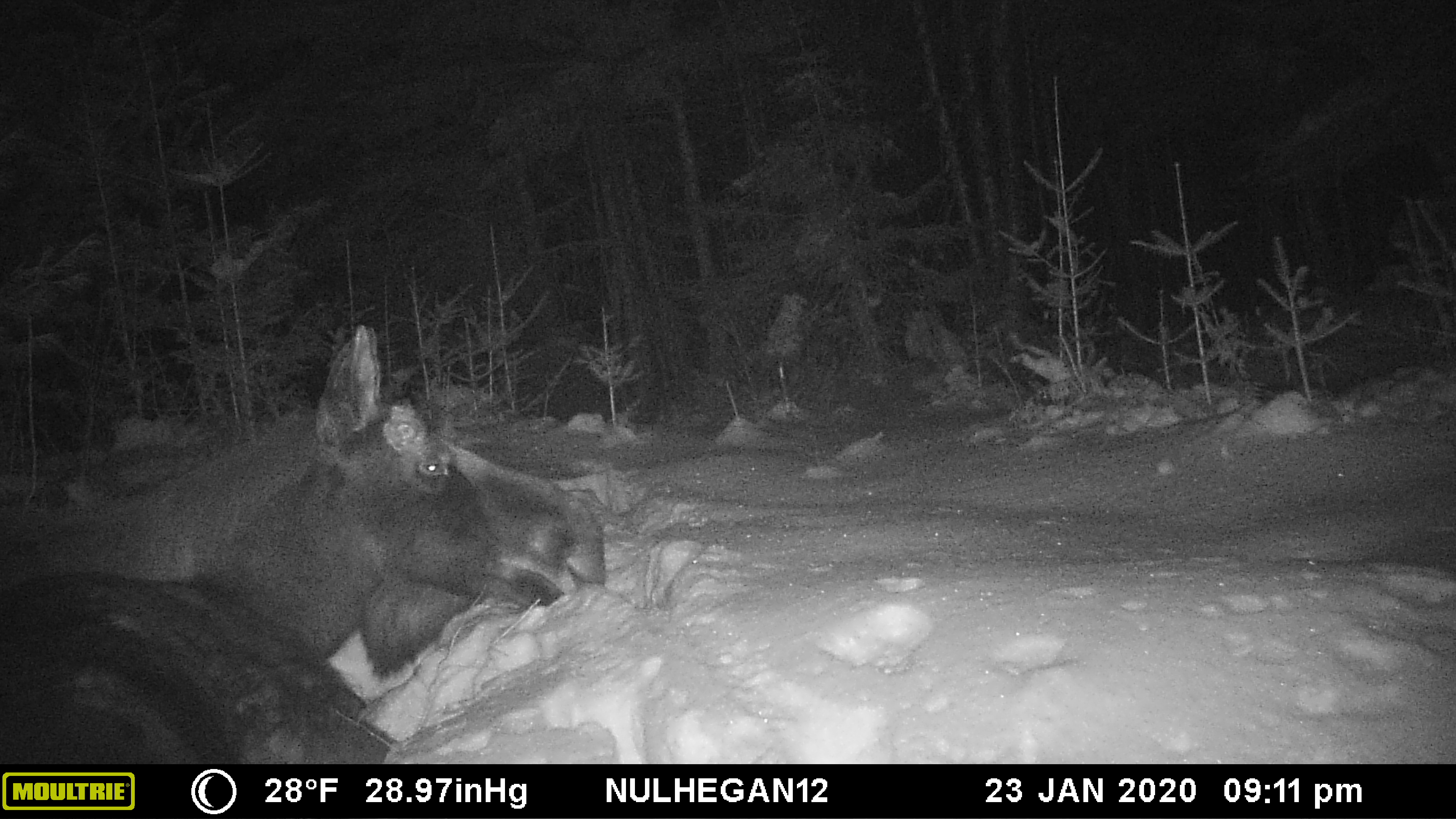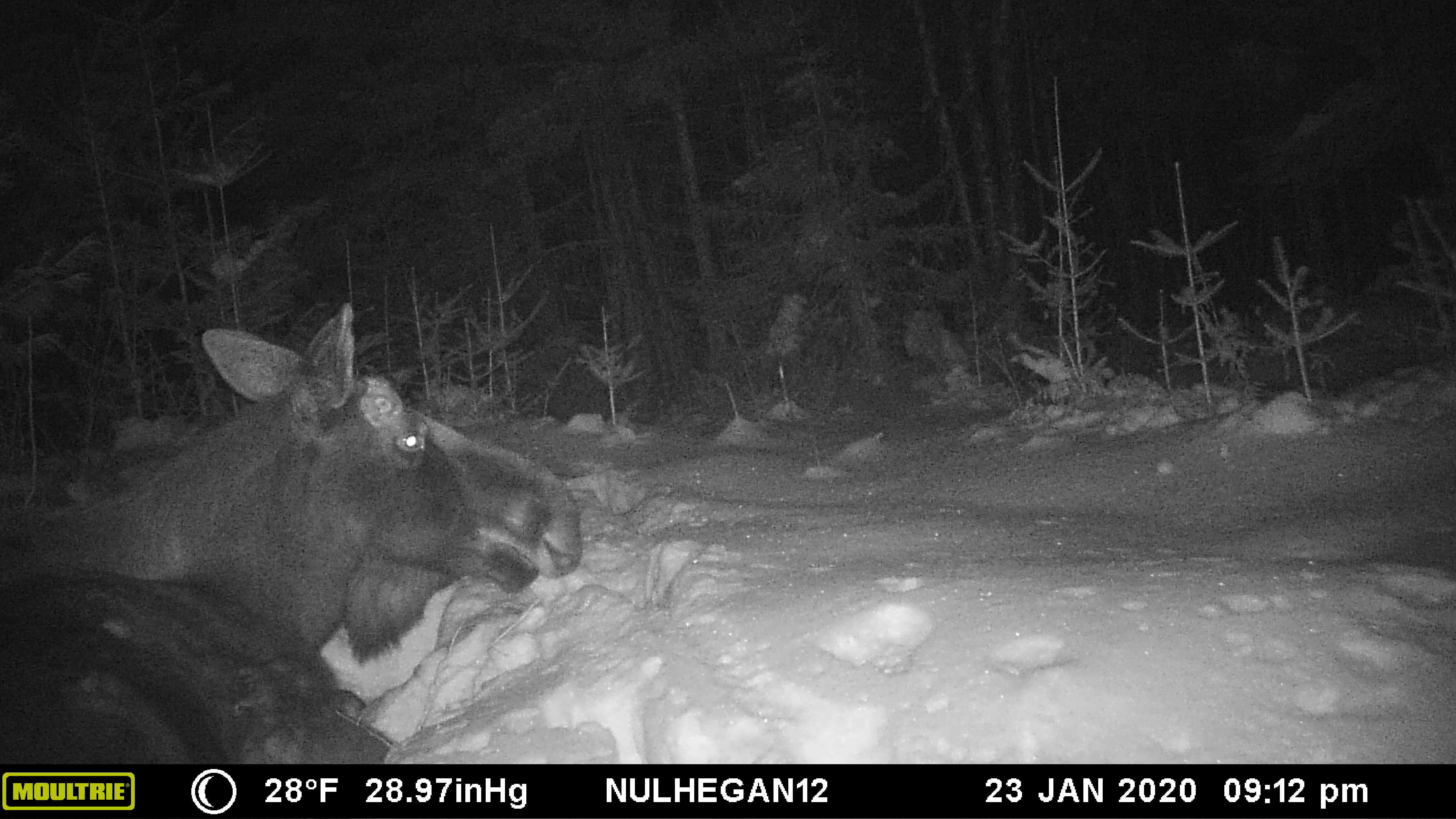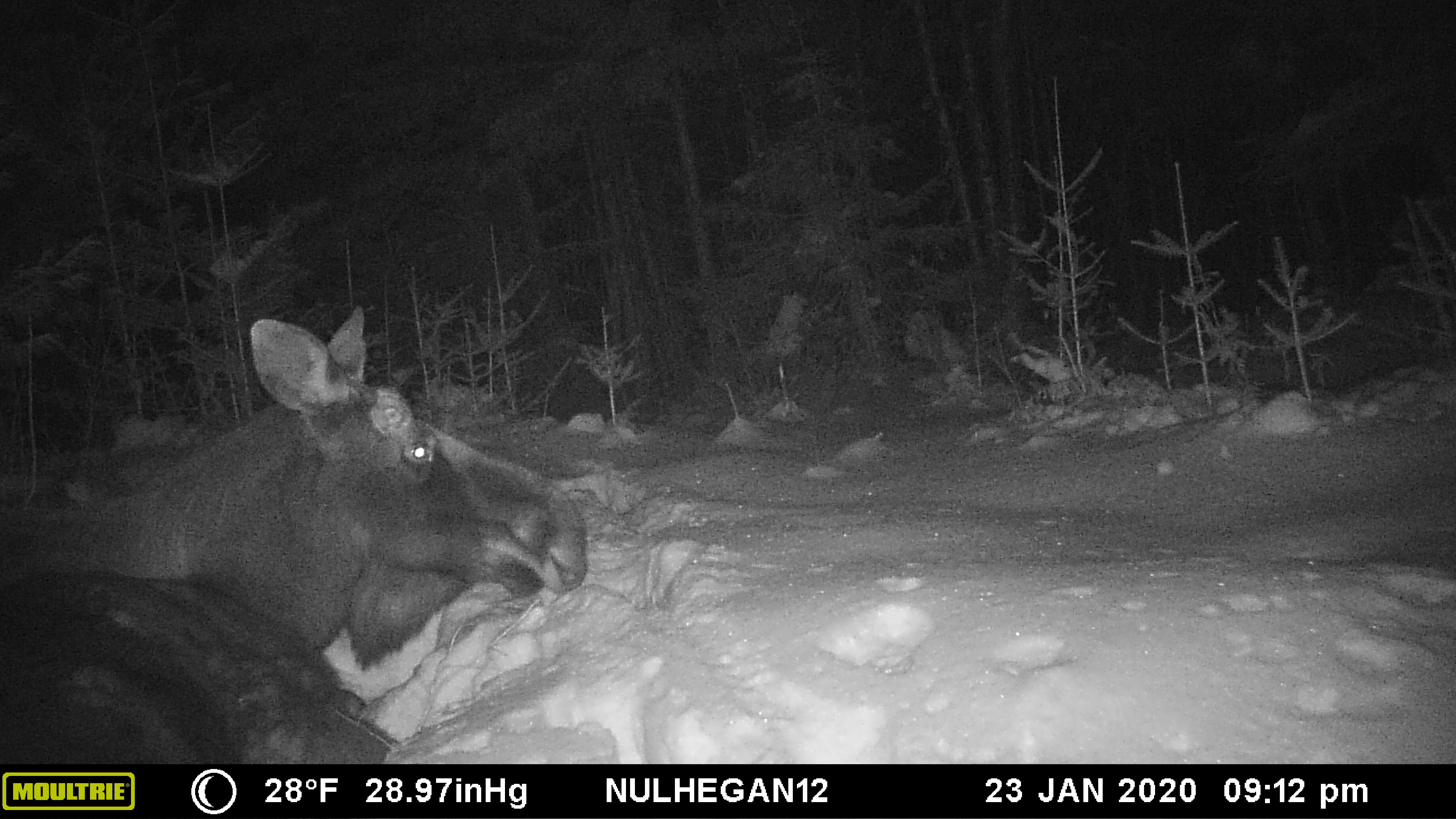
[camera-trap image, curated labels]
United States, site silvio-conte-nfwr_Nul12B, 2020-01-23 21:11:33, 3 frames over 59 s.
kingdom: Animalia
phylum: Chordata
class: Mammalia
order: Artiodactyla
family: Cervidae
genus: Alces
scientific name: Alces alces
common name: moose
Moose (Alces alces).